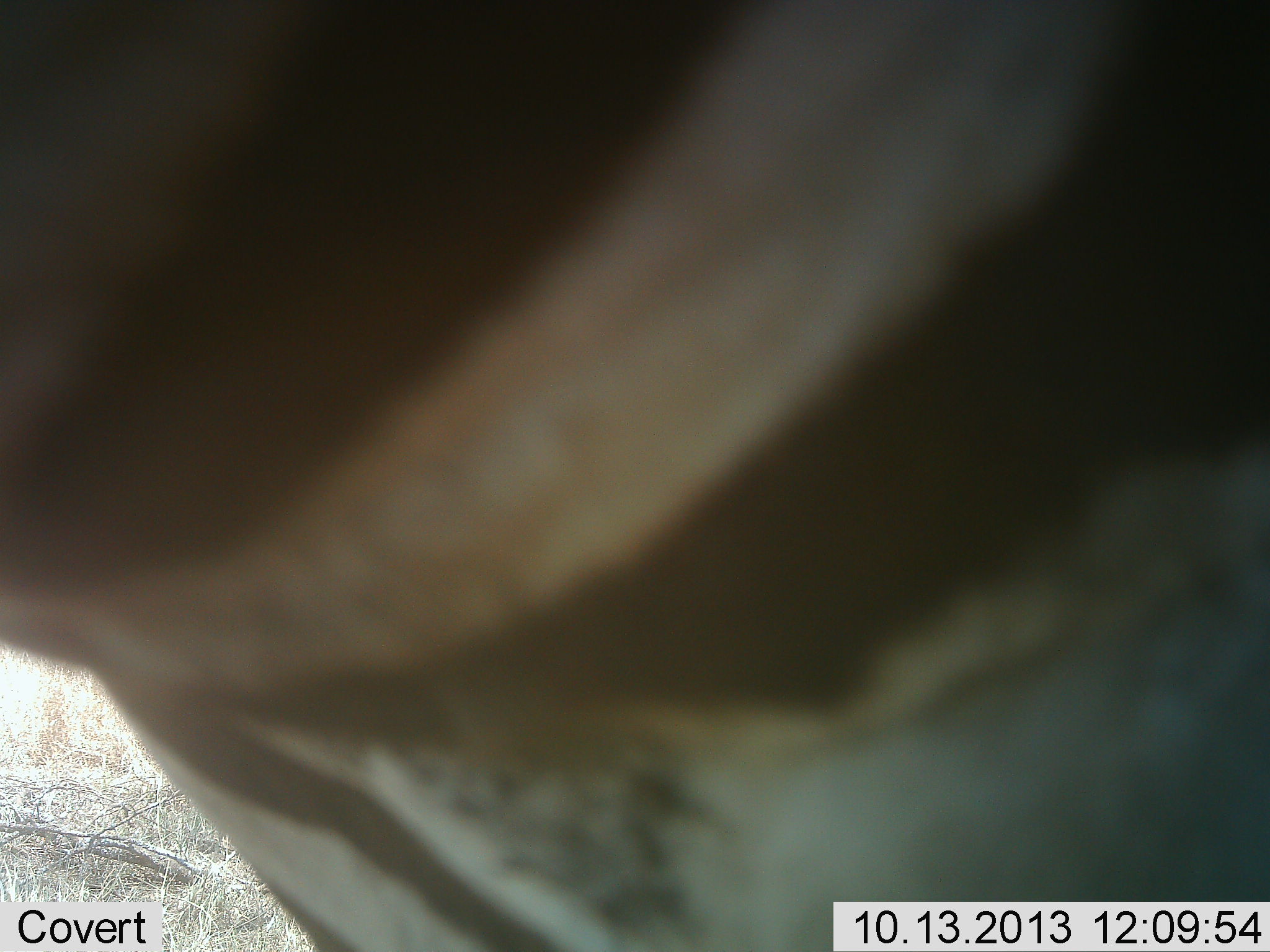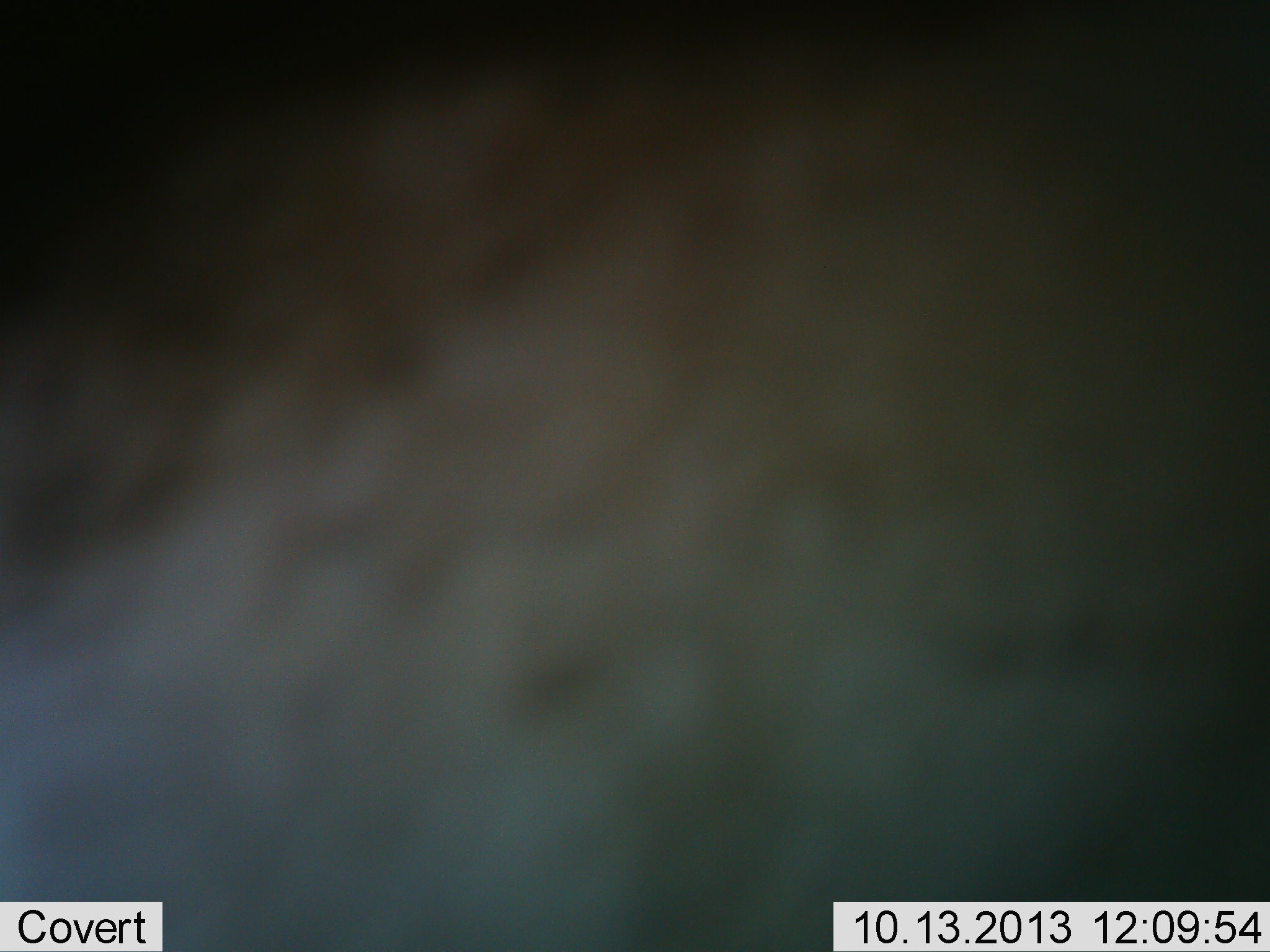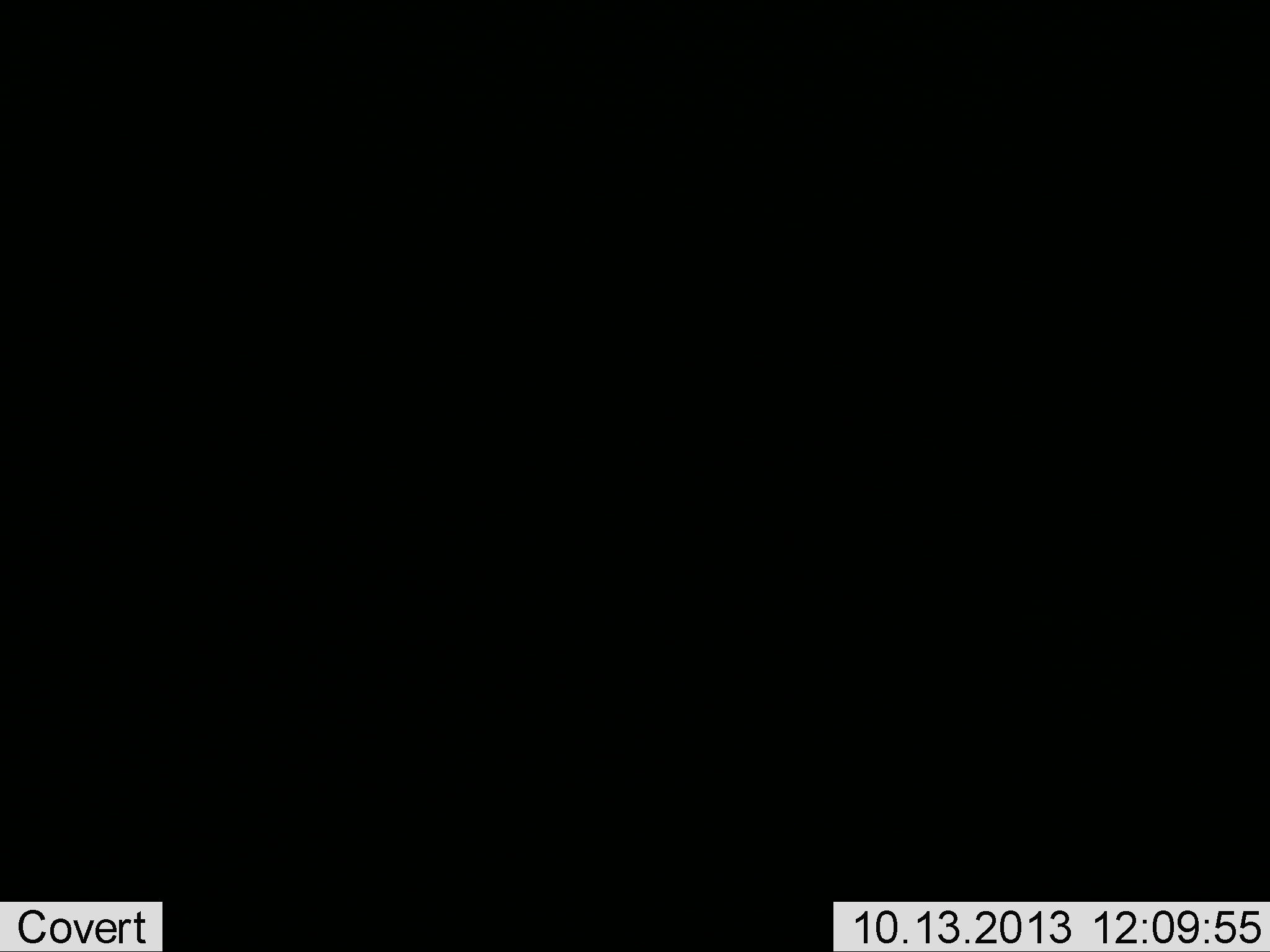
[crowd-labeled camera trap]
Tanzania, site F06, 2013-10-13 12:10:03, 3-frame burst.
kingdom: Animalia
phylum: Chordata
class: Mammalia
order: Perissodactyla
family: Equidae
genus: Equus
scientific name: Equus quagga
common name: plains zebra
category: zebra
Zebra (plains zebra) (Equus quagga), count 1. Behavior (volunteer vote fractions): standing 46%, resting 0%, moving 54%, interacting 0%. Young present (vote fraction): 0%. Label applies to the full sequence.